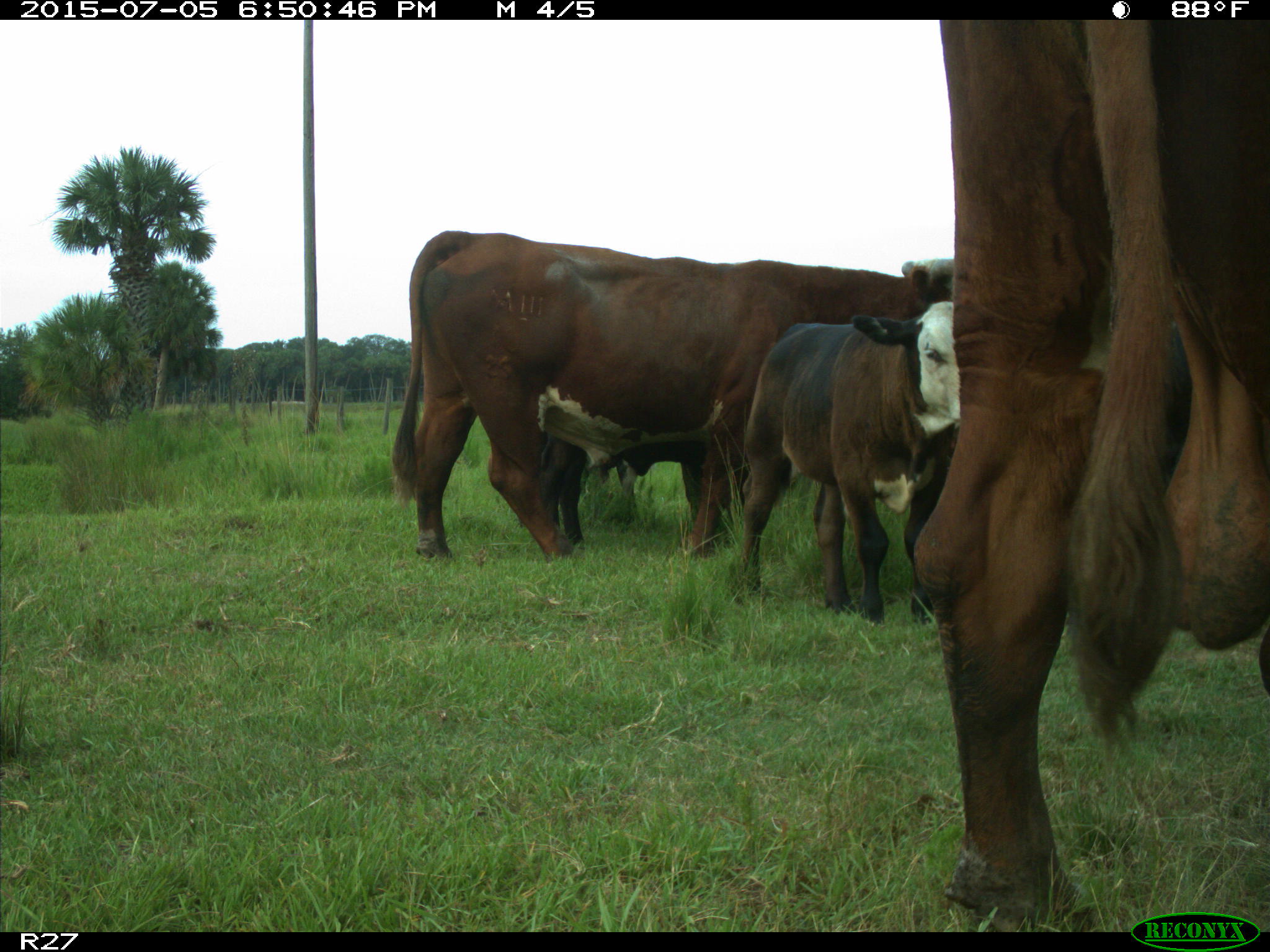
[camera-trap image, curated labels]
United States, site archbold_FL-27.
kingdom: Animalia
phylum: Chordata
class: Mammalia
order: Artiodactyla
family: Bovidae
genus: Bos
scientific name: Bos taurus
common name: domestic cow